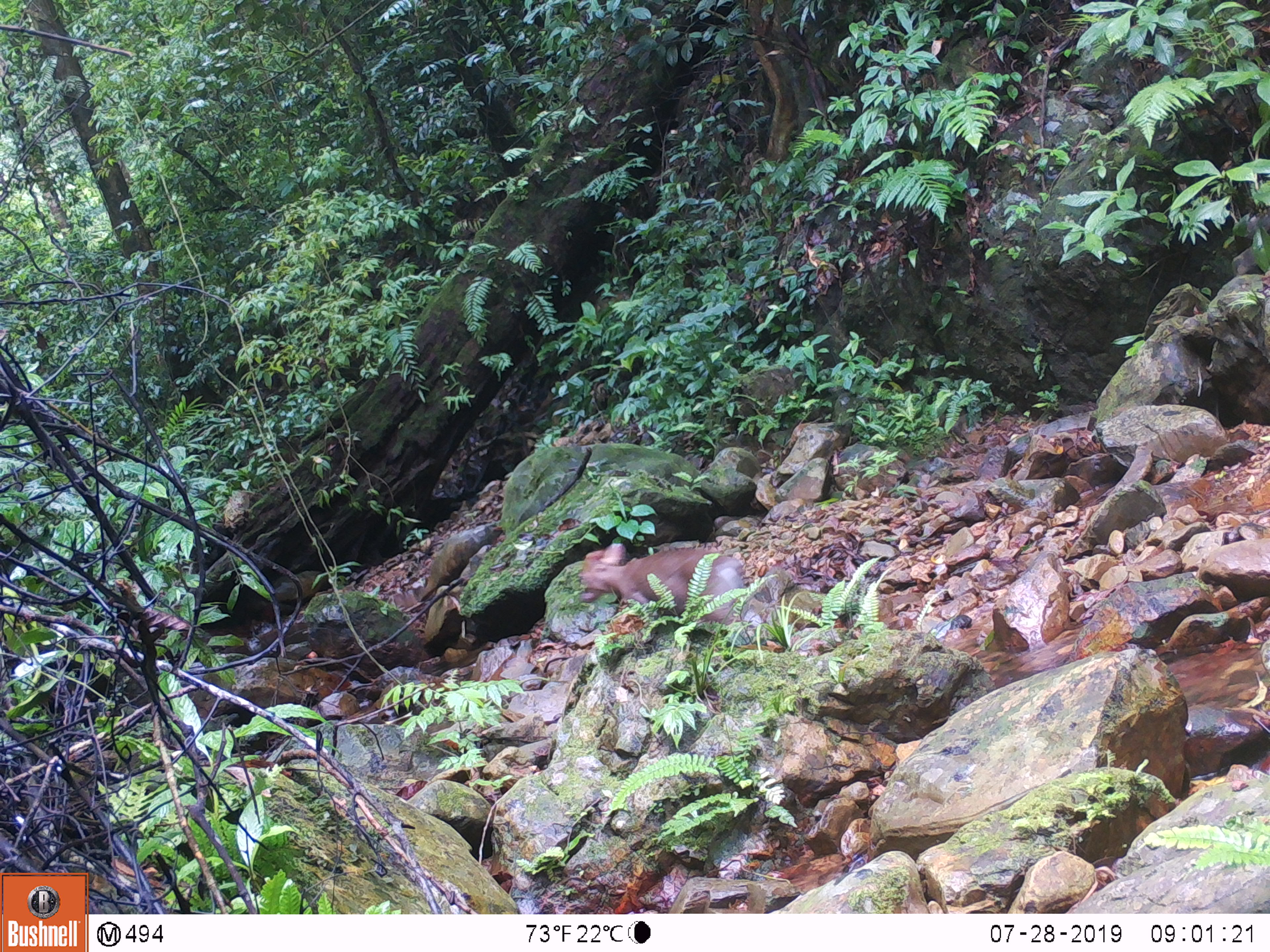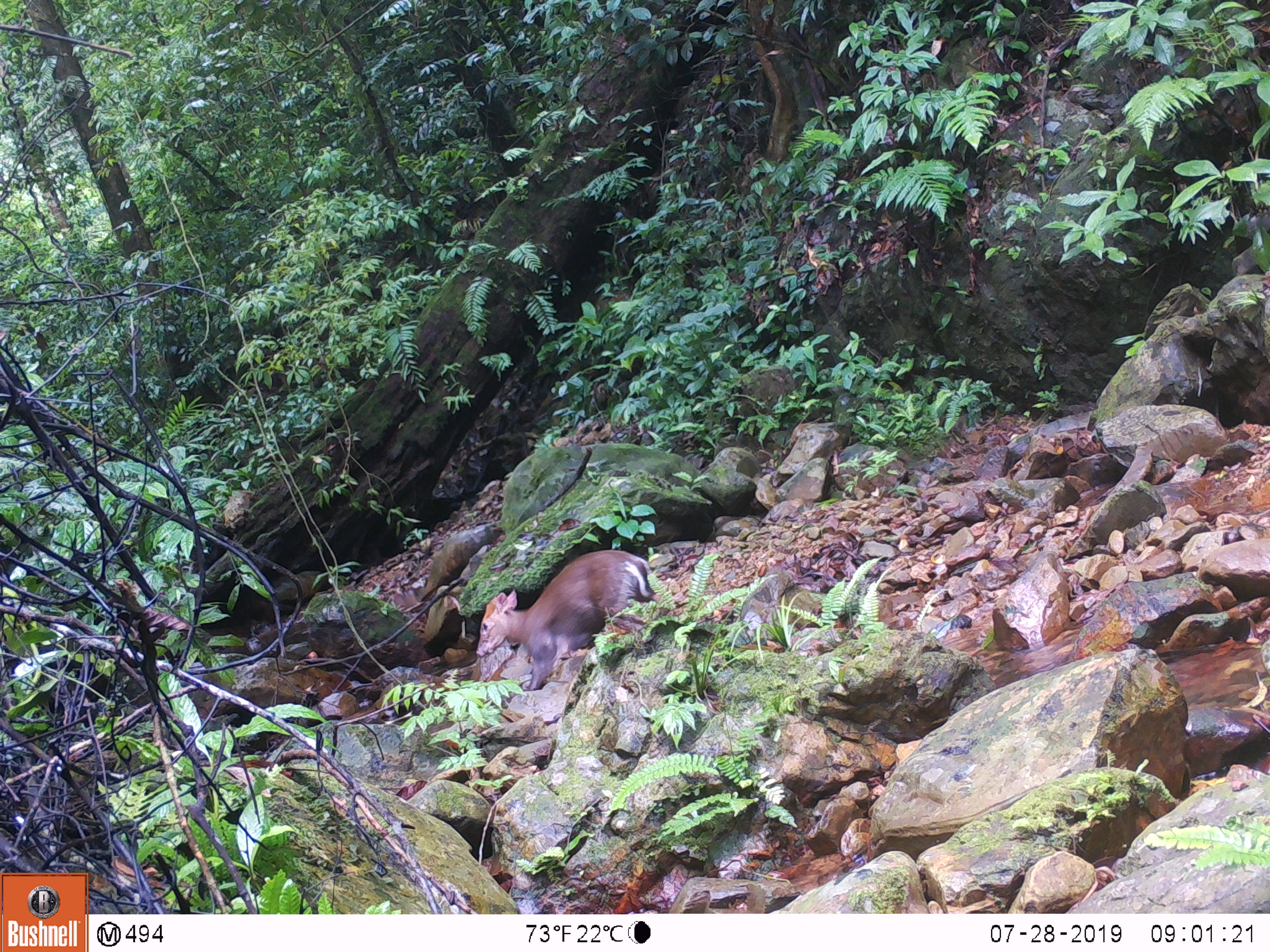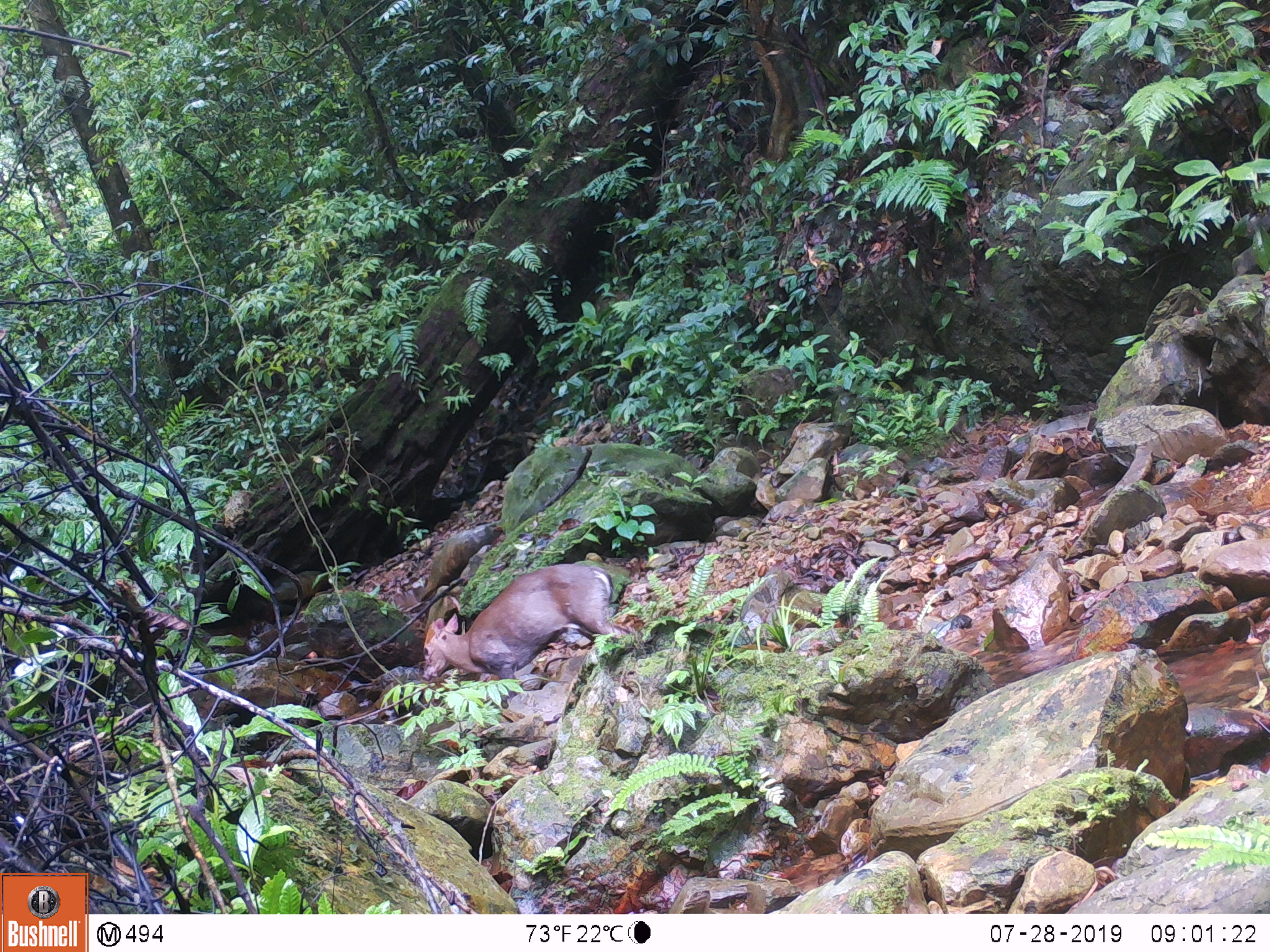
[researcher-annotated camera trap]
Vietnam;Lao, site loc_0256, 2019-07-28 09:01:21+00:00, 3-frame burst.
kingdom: Animalia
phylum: Chordata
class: Mammalia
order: Artiodactyla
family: Cervidae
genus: Muntiacus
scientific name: Muntiacus rooseveltorum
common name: roosevelt's muntjac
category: roosevelts muntjac group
Roosevelts muntjac group (roosevelt's muntjac) (Muntiacus rooseveltorum). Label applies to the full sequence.